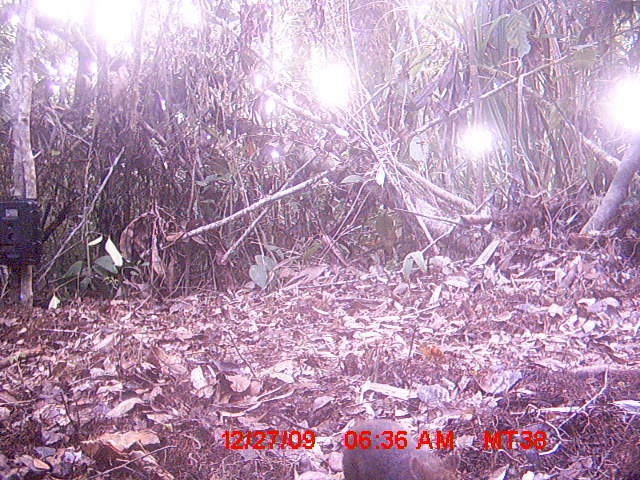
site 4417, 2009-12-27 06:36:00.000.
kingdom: Animalia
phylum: Chordata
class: Mammalia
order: Rodentia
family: Nesomyidae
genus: Hypogeomys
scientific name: Hypogeomys antimena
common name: malagasy giant rat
Hypogeomys antimena (malagasy giant rat), count 1.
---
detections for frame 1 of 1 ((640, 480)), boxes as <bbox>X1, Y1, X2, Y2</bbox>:
hypogeomys antimena: <bbox>341, 417, 459, 479</bbox>